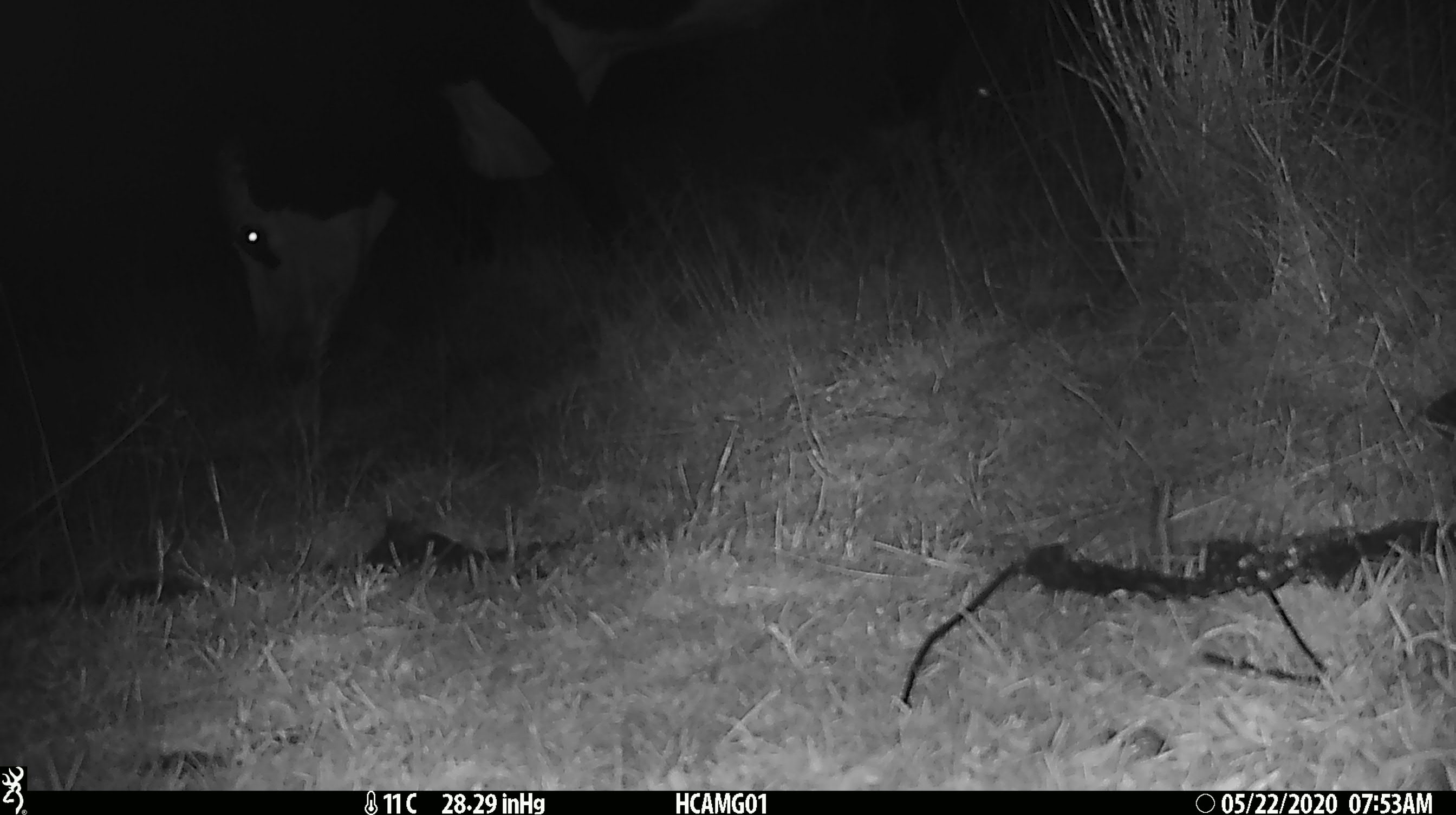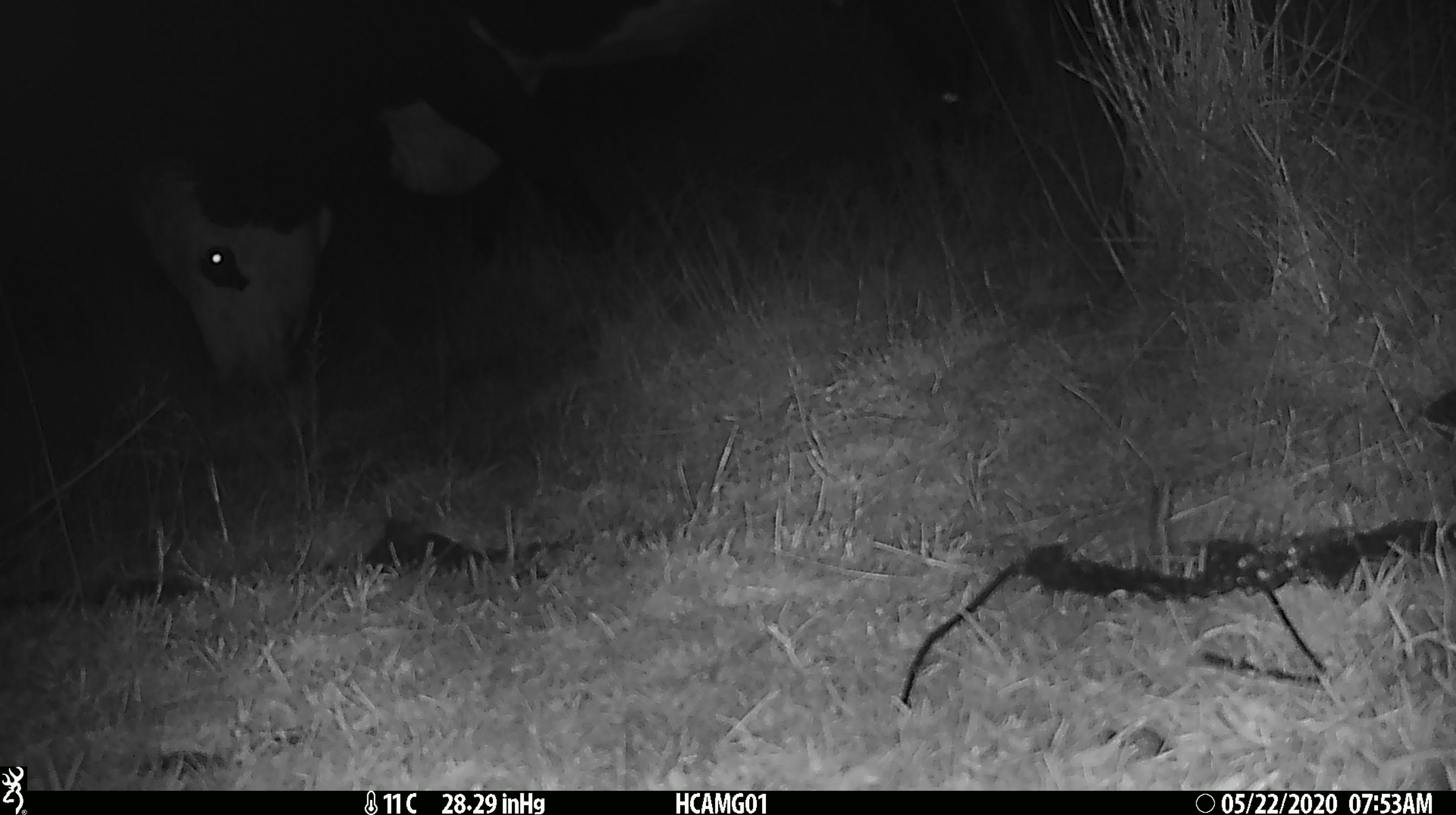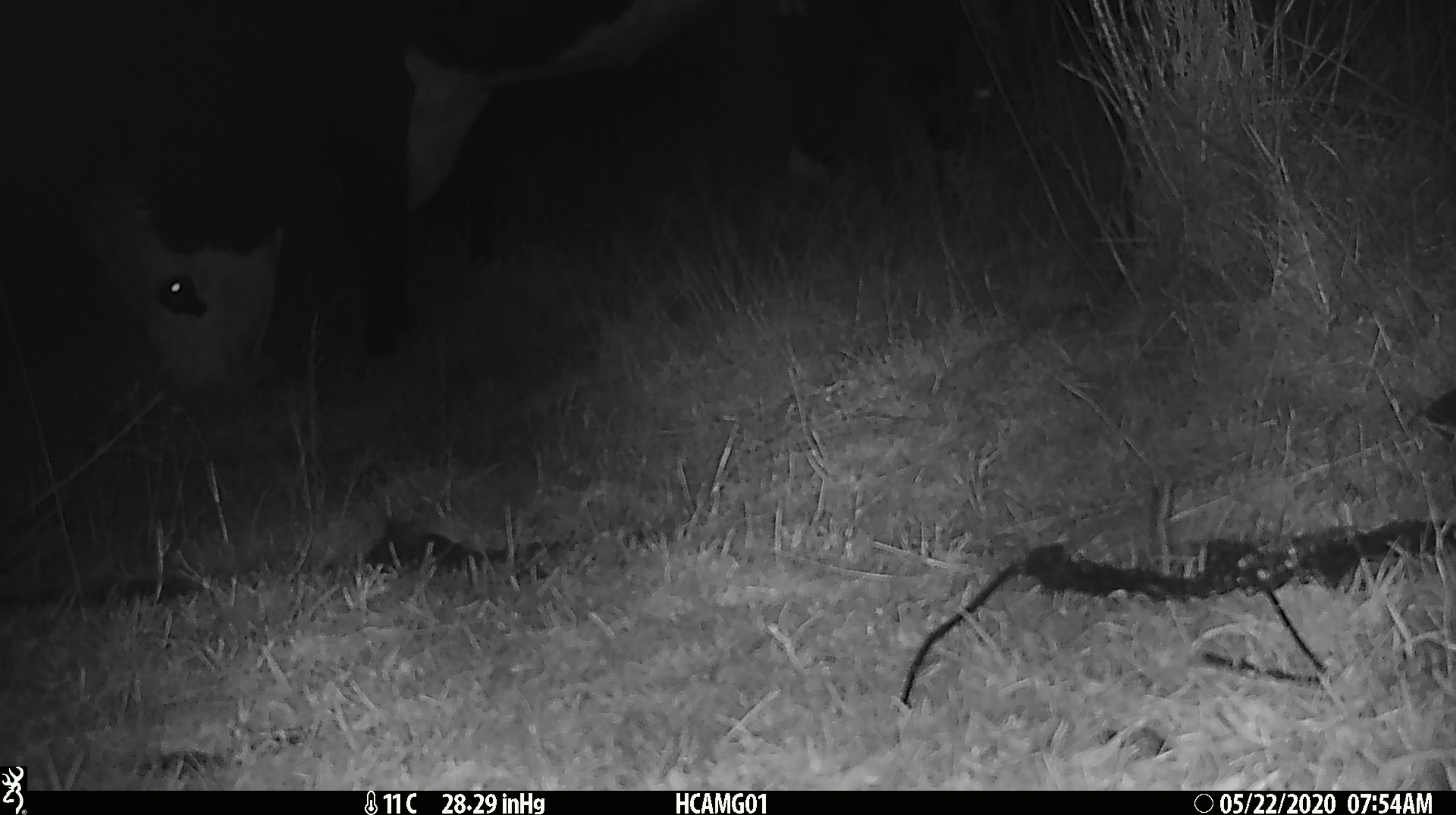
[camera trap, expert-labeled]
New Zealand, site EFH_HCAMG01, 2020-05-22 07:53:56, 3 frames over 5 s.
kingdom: Animalia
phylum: Chordata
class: Mammalia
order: Artiodactyla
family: Bovidae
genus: Bos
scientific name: Bos taurus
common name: domestic cow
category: cow